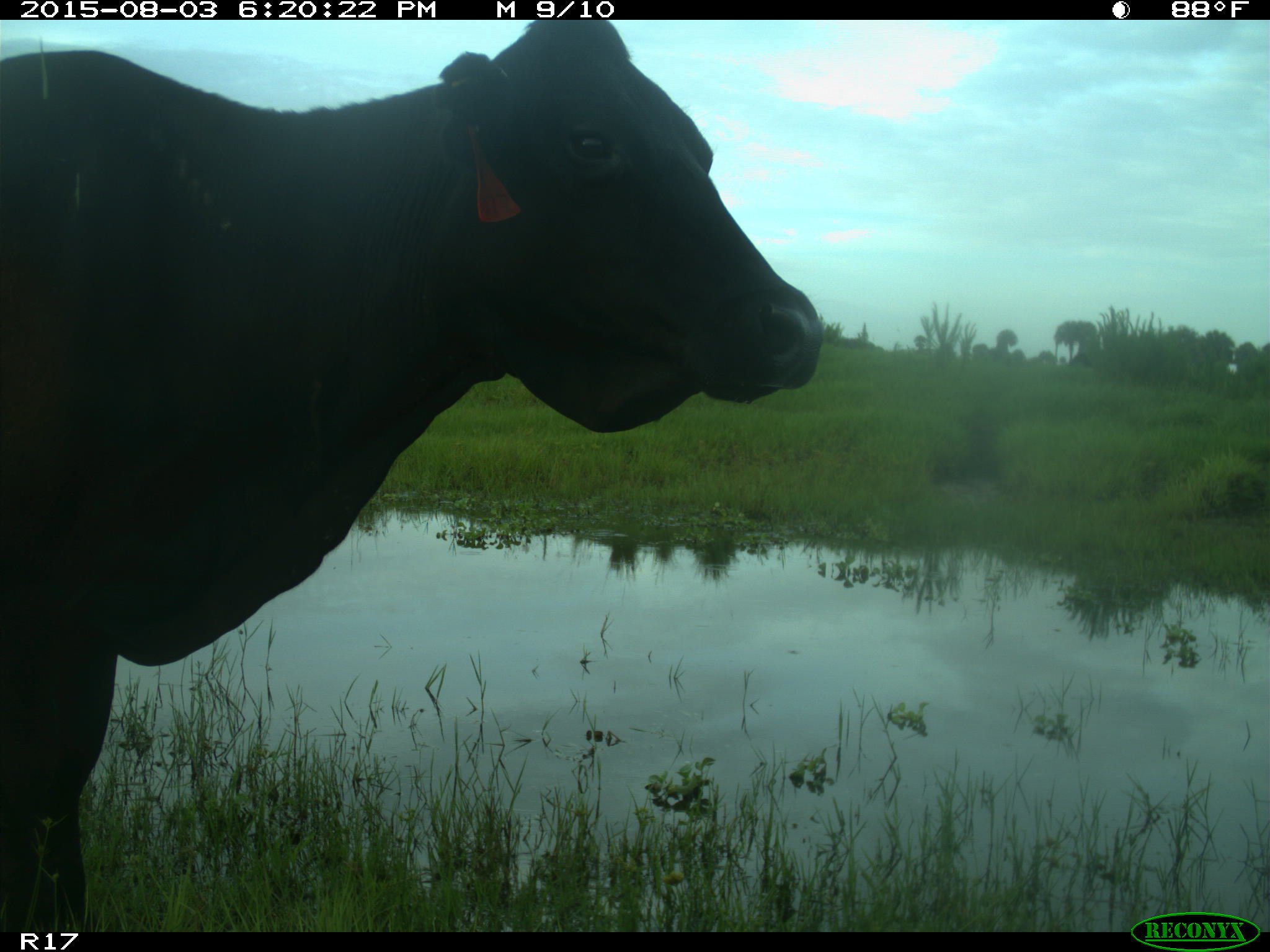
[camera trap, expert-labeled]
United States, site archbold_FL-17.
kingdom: Animalia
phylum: Chordata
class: Mammalia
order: Artiodactyla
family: Bovidae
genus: Bos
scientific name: Bos taurus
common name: domestic cow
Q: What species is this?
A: Bos taurus (domestic cow).